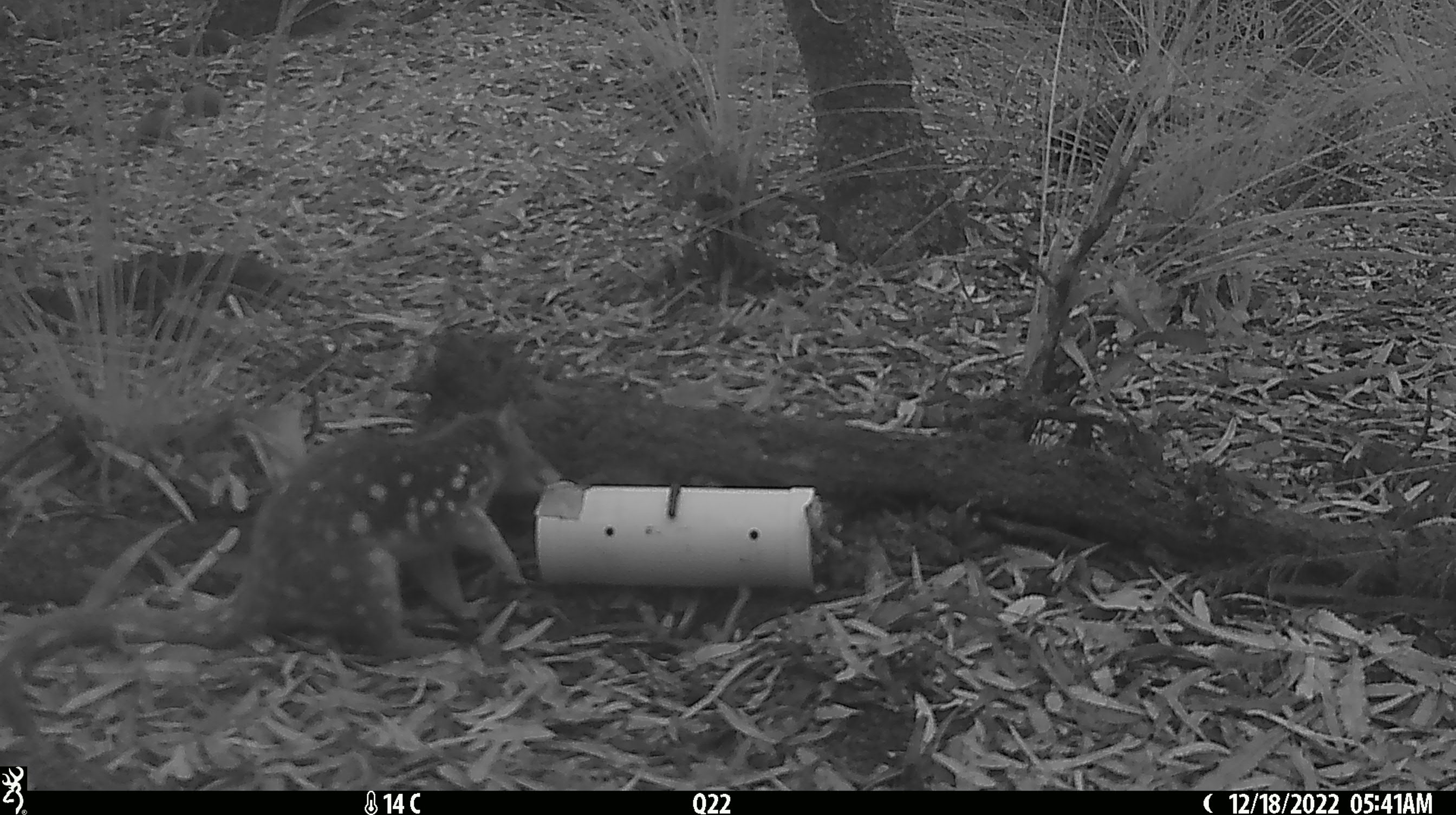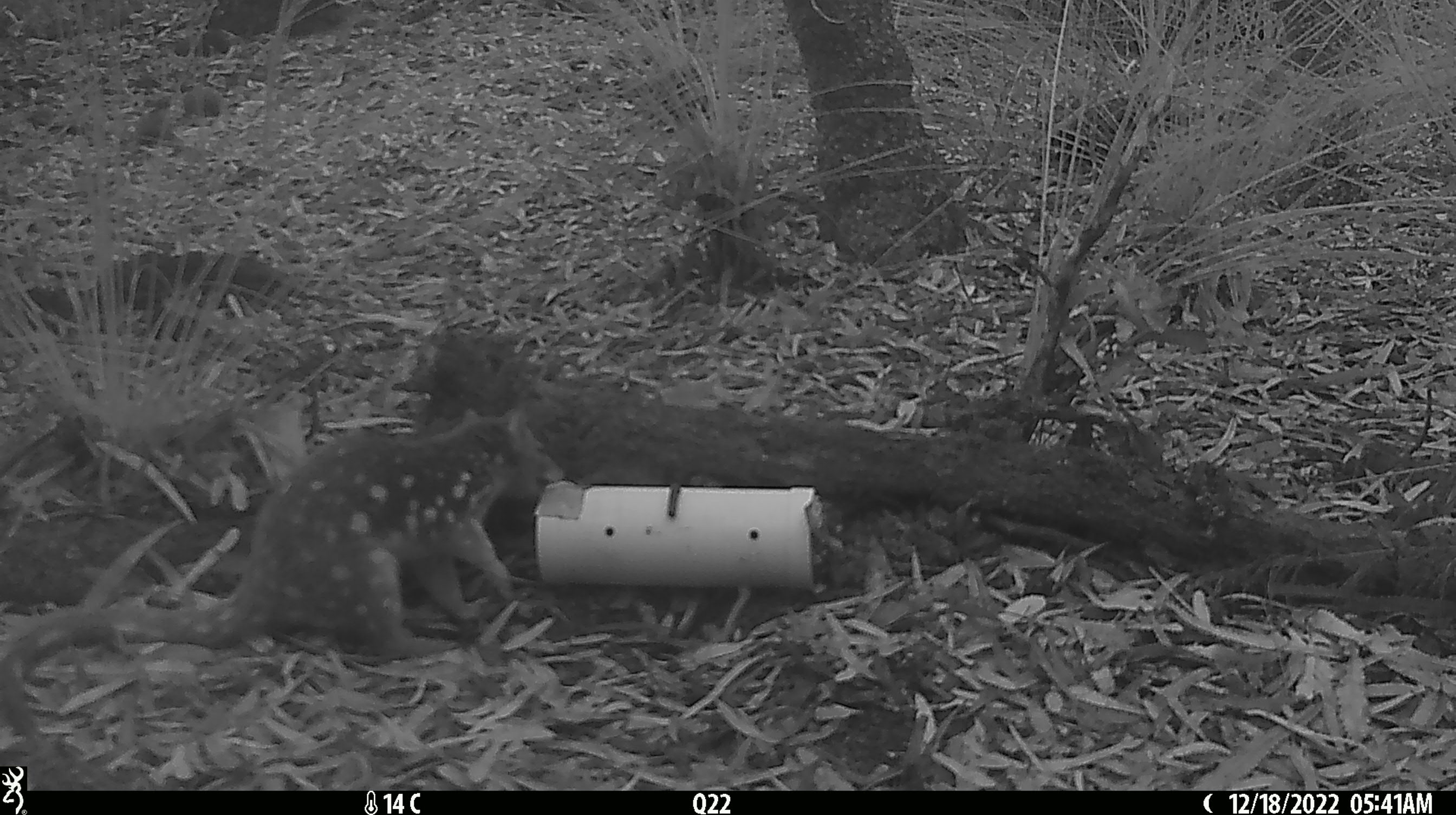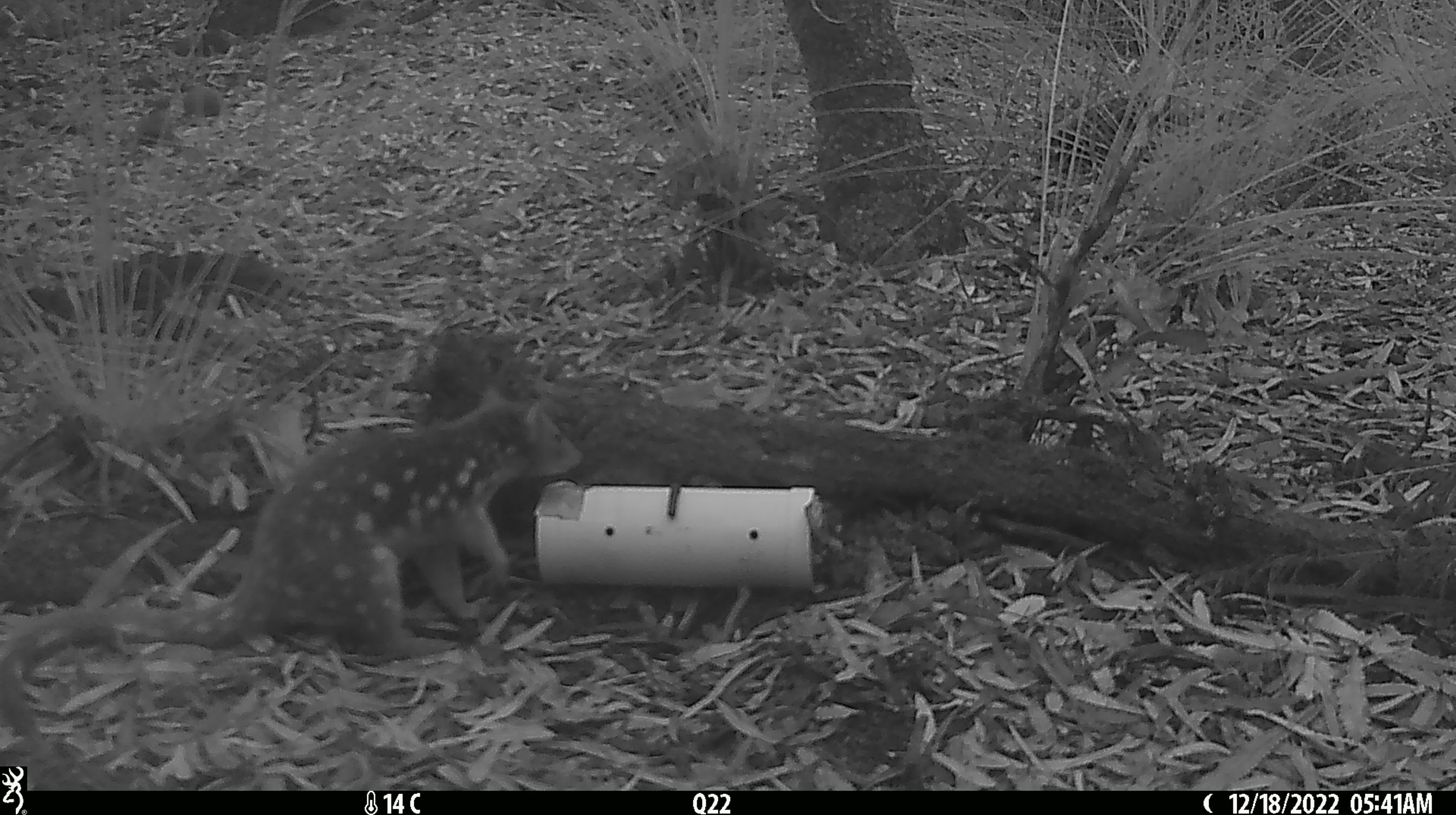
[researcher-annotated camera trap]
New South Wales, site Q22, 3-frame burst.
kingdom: Animalia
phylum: Chordata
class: Mammalia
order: Dasyuromorphia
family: Dasyuridae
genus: Dasyurus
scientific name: Dasyurus maculatus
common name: spotted-tailed quoll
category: quoll